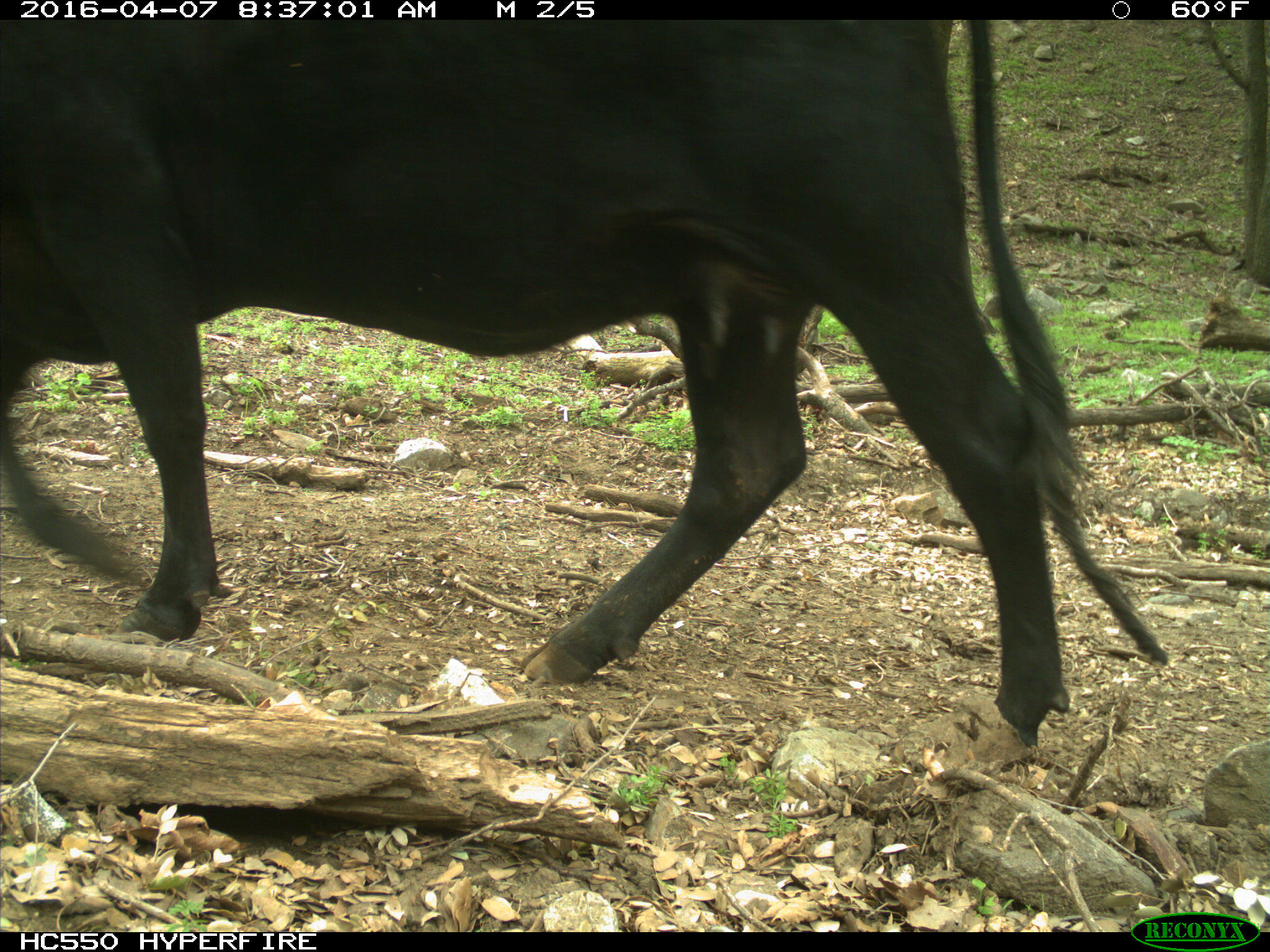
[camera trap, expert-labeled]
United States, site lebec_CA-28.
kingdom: Animalia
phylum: Chordata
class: Mammalia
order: Artiodactyla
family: Bovidae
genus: Bos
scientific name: Bos taurus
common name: domestic cow